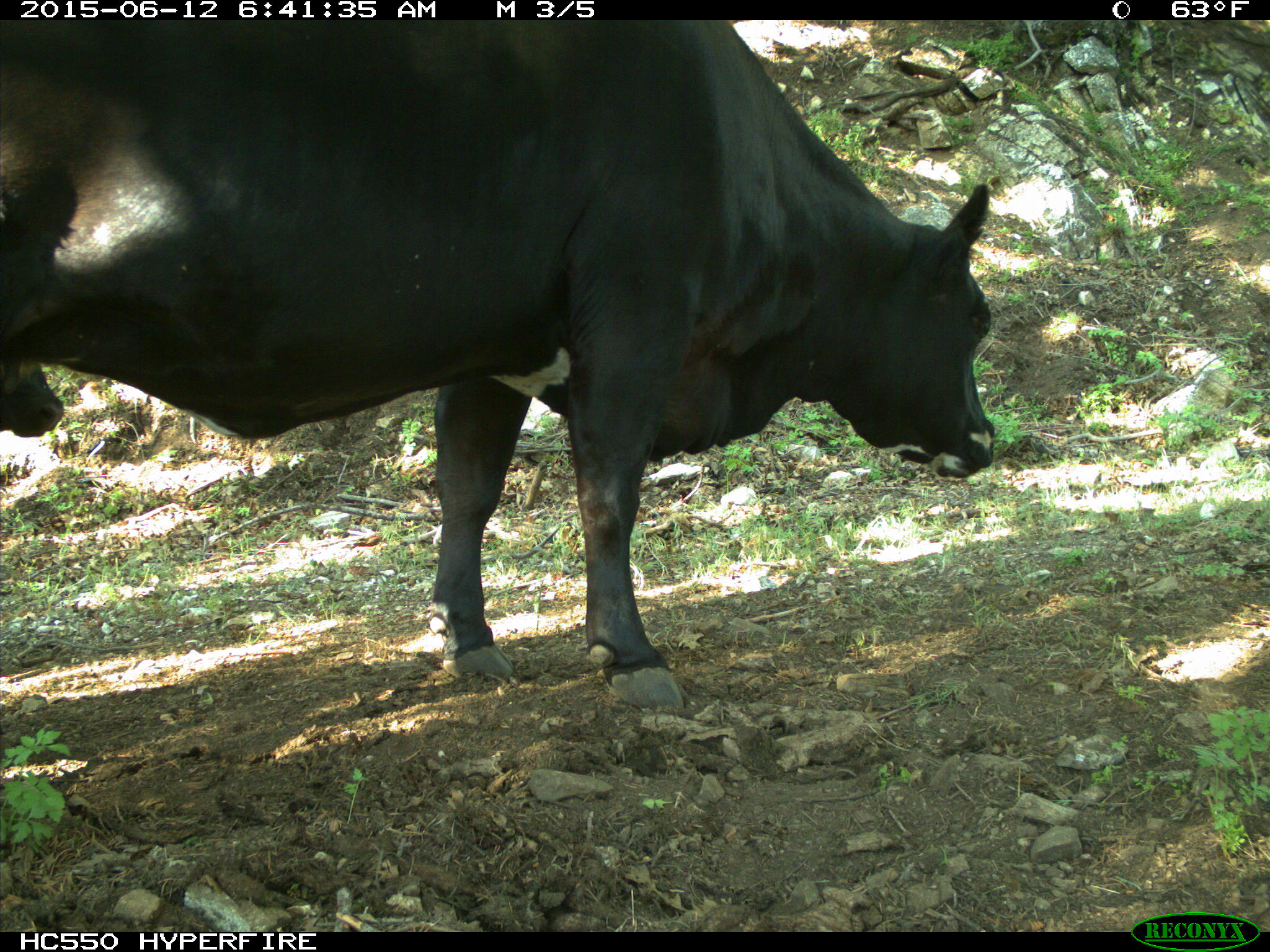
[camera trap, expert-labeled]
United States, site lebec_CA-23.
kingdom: Animalia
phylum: Chordata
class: Mammalia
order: Artiodactyla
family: Bovidae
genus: Bos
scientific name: Bos taurus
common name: domestic cow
Bos taurus (domestic cow).